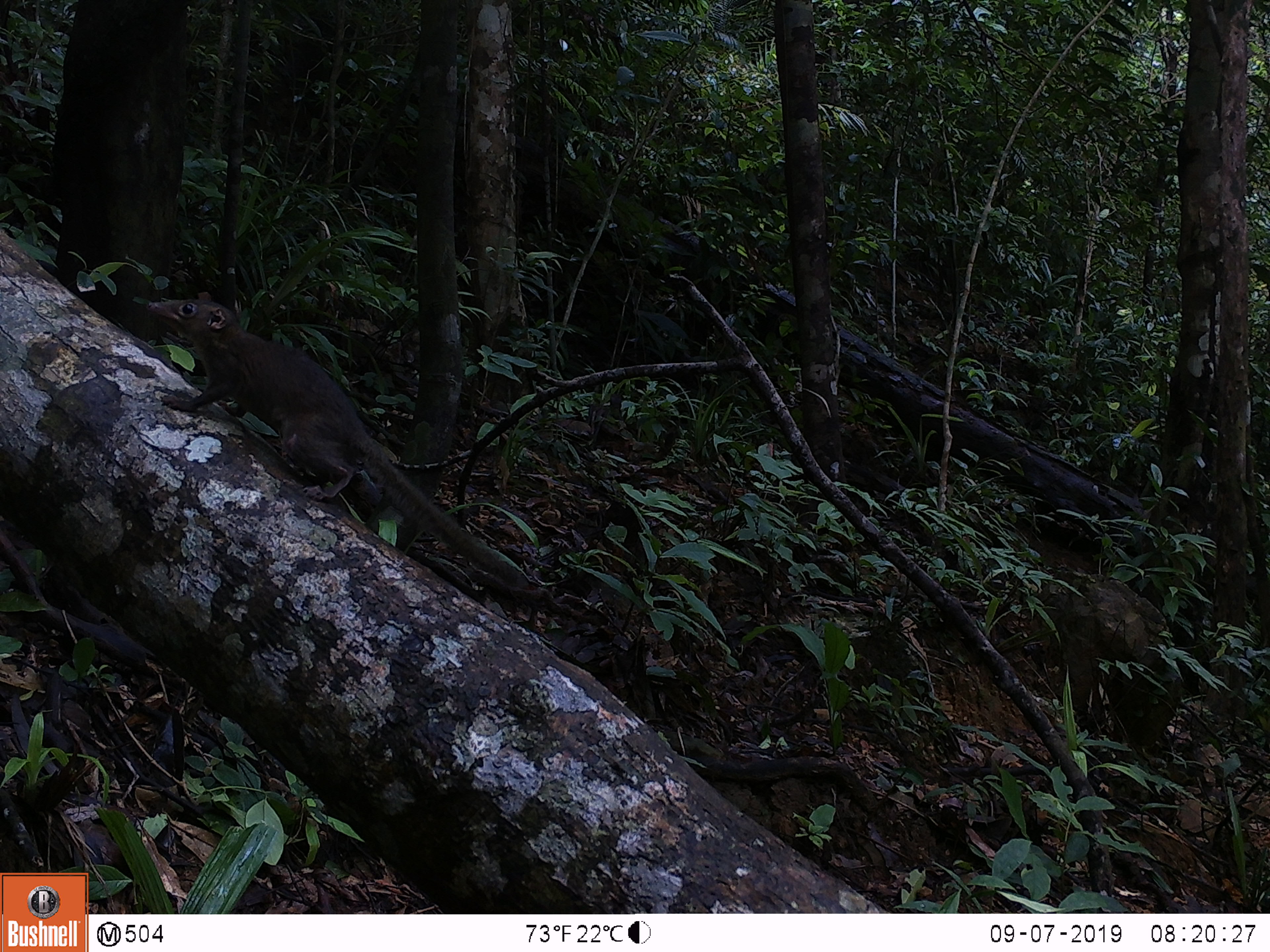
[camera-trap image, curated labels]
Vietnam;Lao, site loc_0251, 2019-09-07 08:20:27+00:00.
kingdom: Animalia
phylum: Chordata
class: Mammalia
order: Scandentia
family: Tupaiidae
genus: Tupaia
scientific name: Tupaia belangeri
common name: northern treeshrew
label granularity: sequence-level